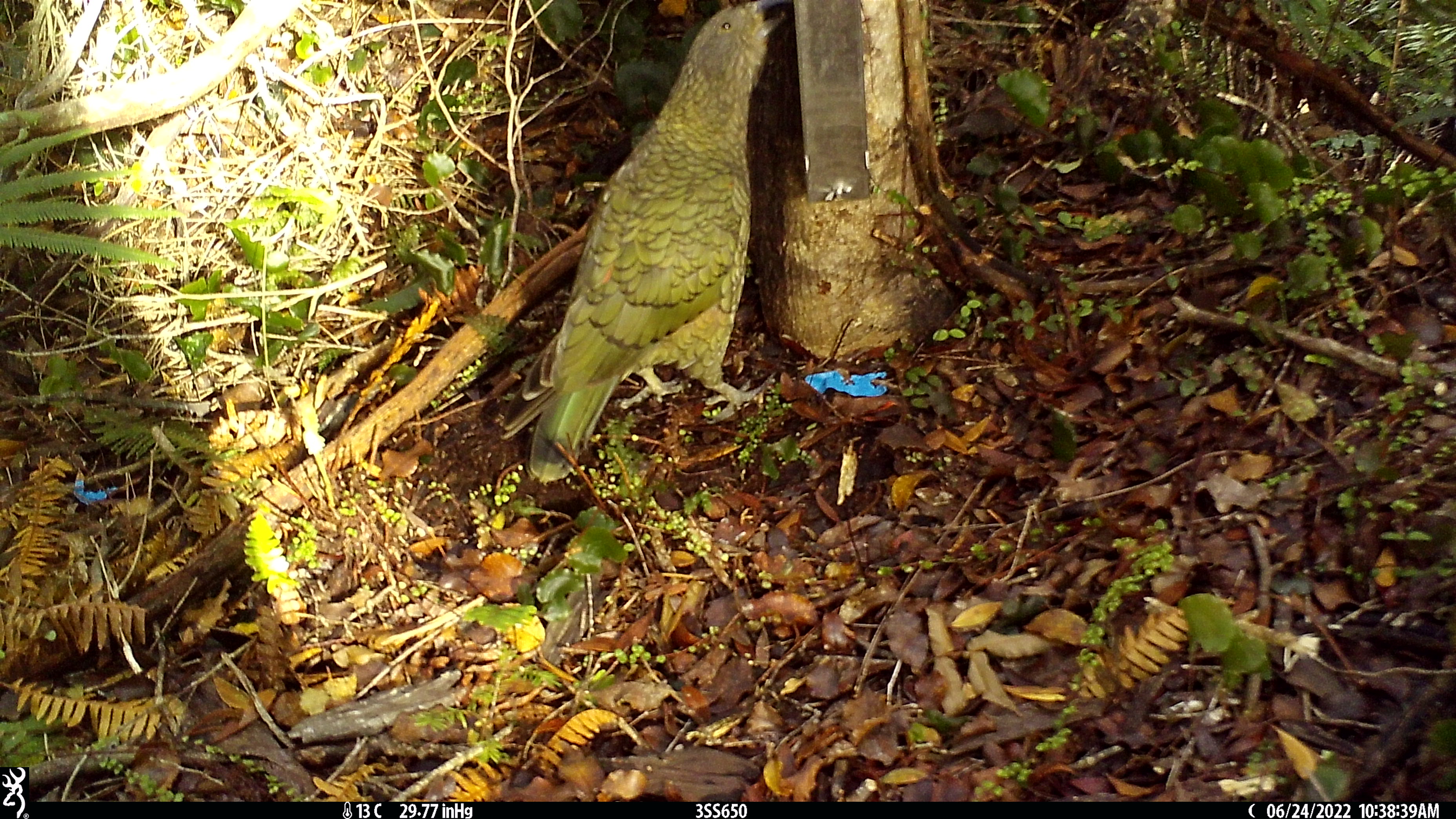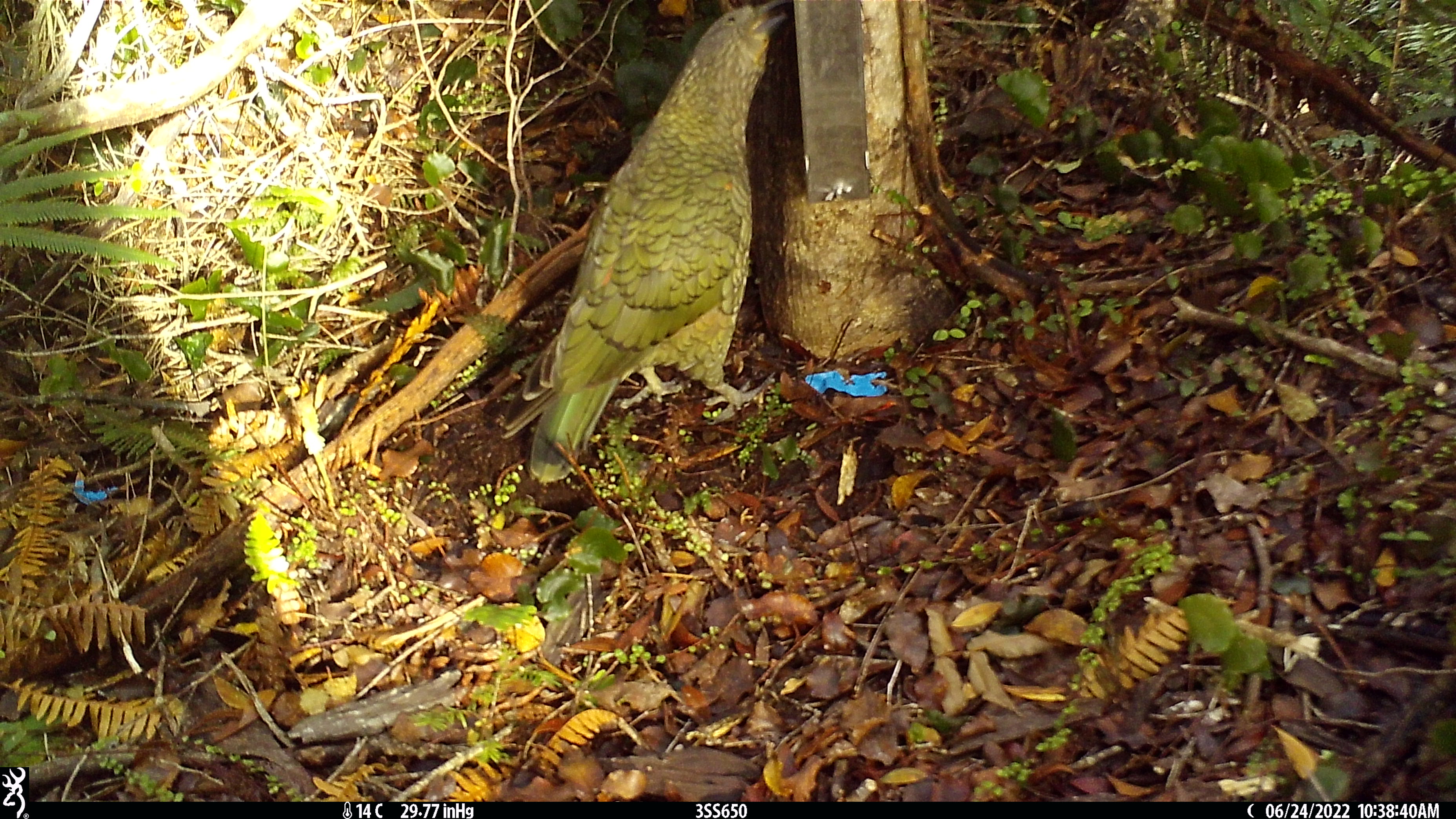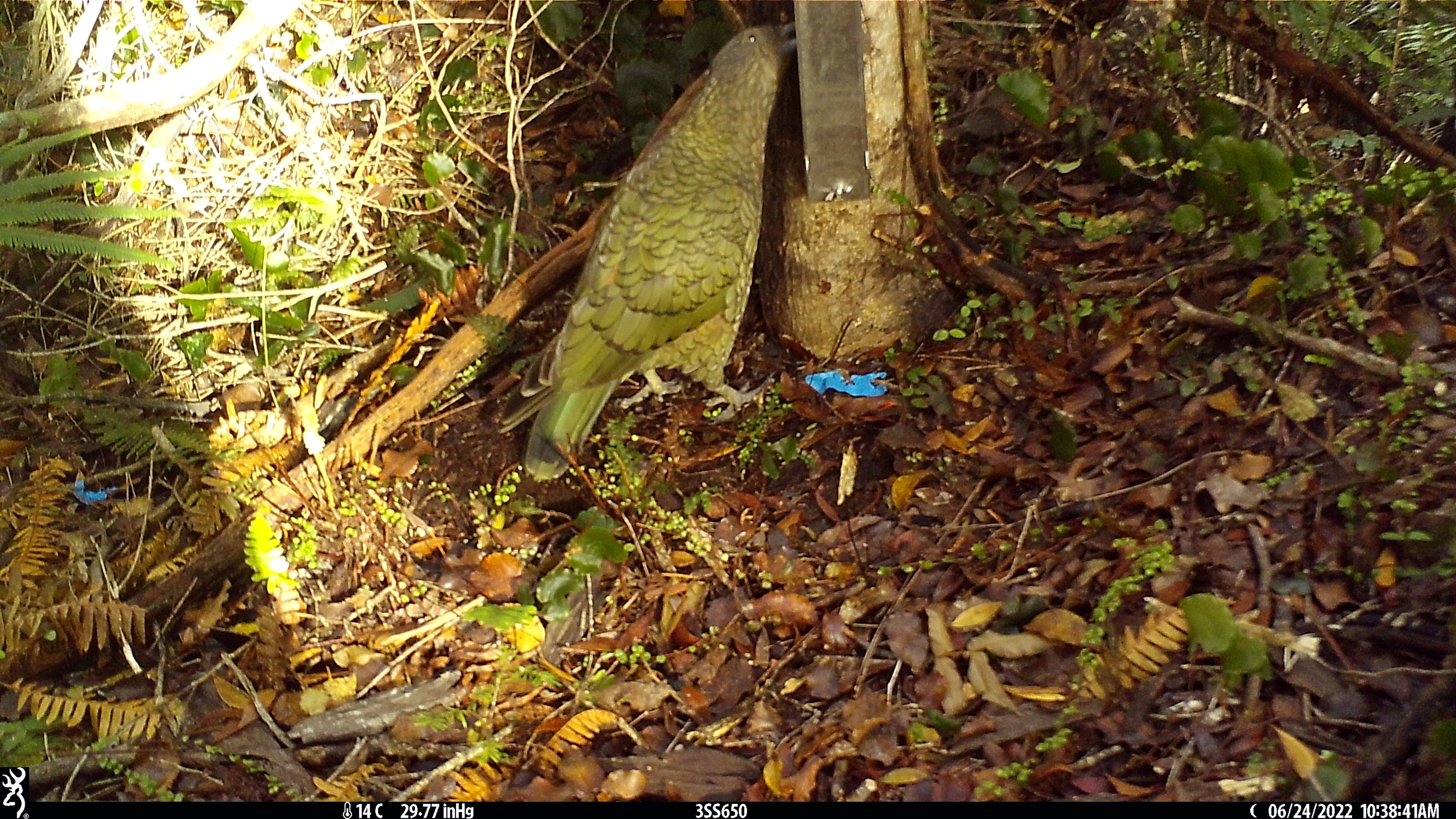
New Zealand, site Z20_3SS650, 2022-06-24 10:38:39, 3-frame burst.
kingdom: Animalia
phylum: Chordata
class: Aves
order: Psittaciformes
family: Strigopidae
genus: Nestor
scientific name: Nestor notabilis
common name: kea